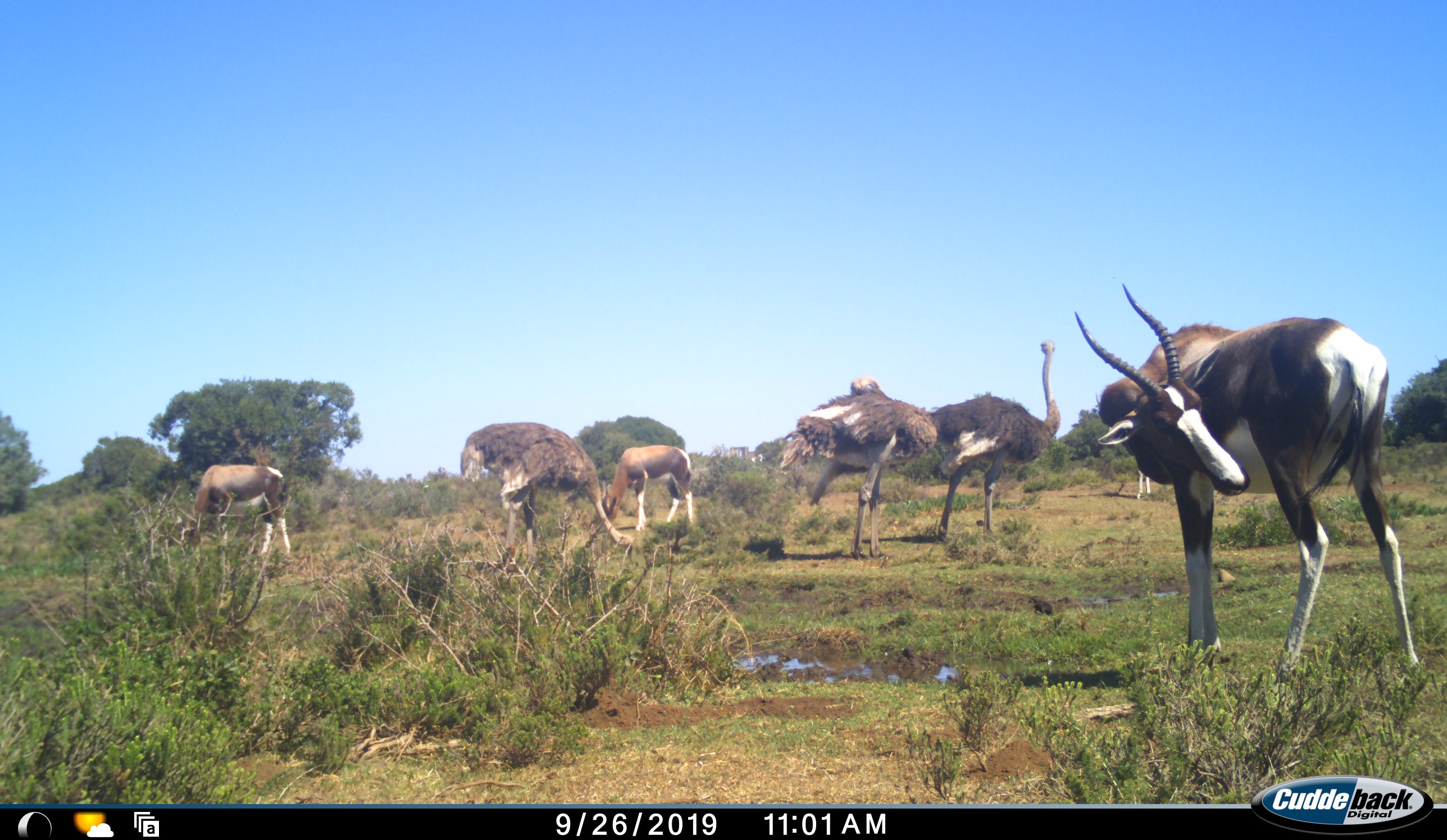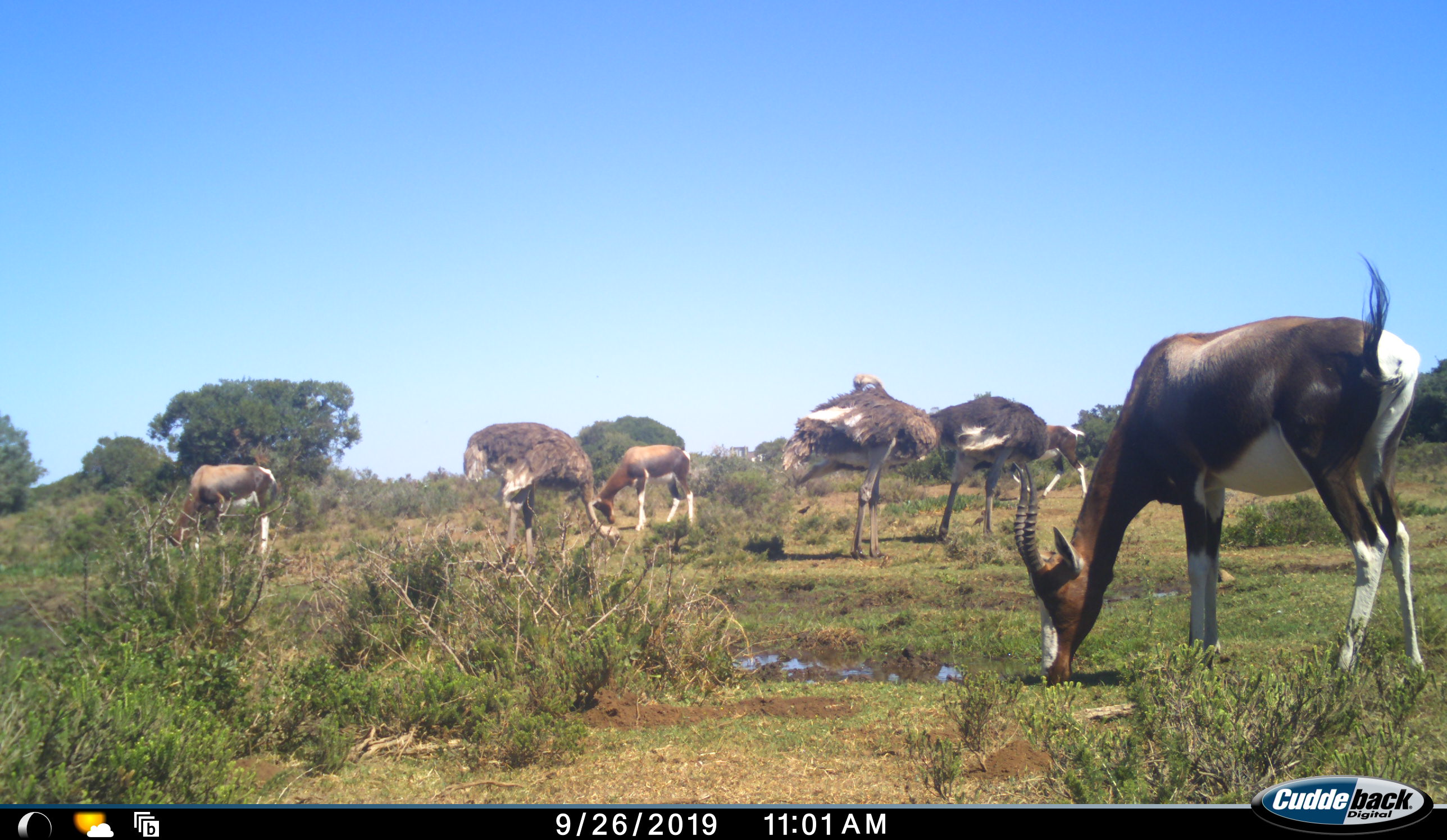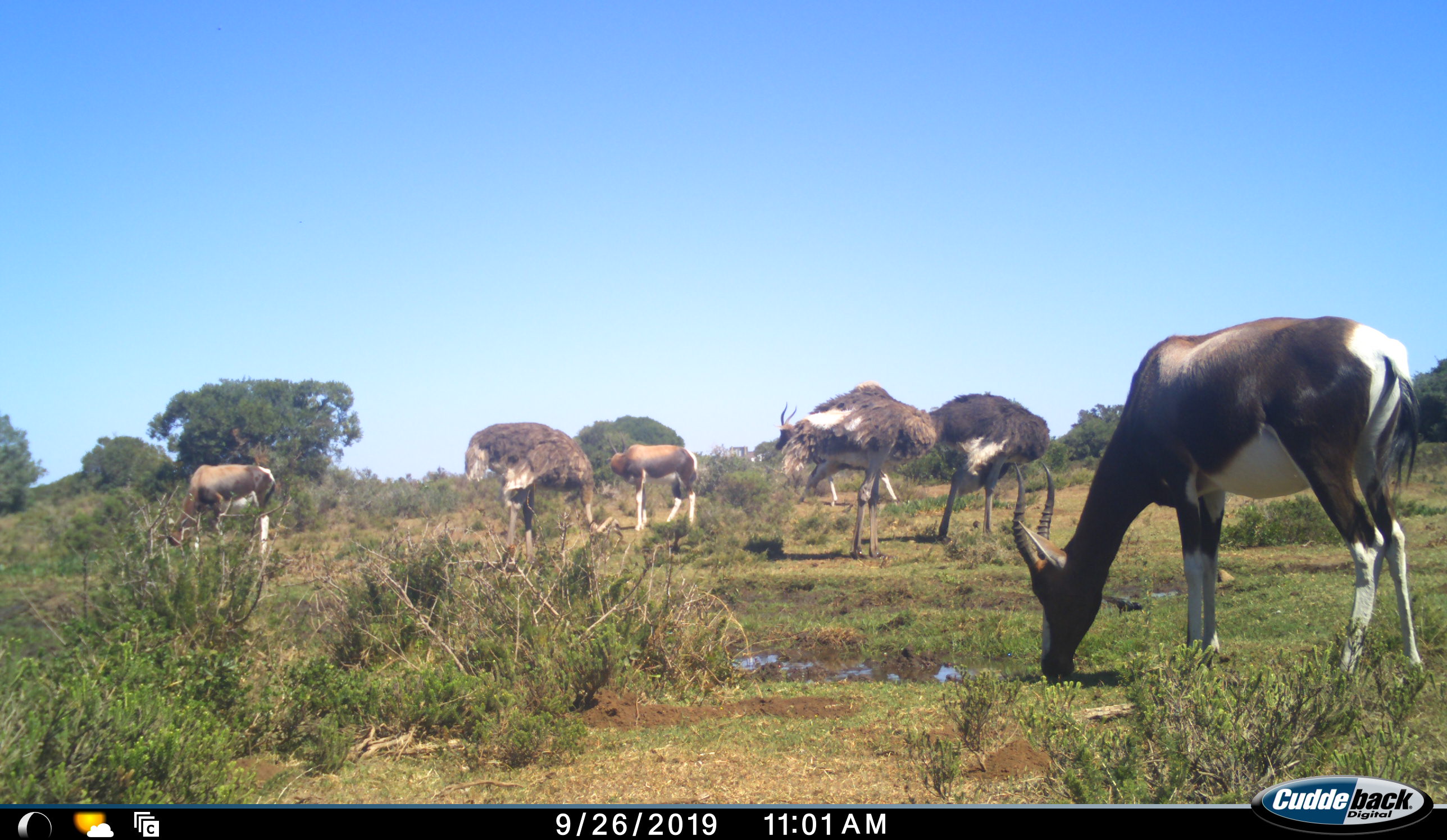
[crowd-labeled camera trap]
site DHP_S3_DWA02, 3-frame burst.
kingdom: Animalia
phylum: Chordata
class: Mammalia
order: Artiodactyla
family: Bovidae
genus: Damaliscus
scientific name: Damaliscus pygargus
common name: bontebok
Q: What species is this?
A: Bontebok (Damaliscus pygargus).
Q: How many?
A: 4.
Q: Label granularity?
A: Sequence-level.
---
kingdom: Animalia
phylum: Chordata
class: Aves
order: Struthioniformes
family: Struthionidae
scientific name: Struthionidae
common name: ostrich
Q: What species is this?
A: Ostrich (Struthionidae).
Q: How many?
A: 3.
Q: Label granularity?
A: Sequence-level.